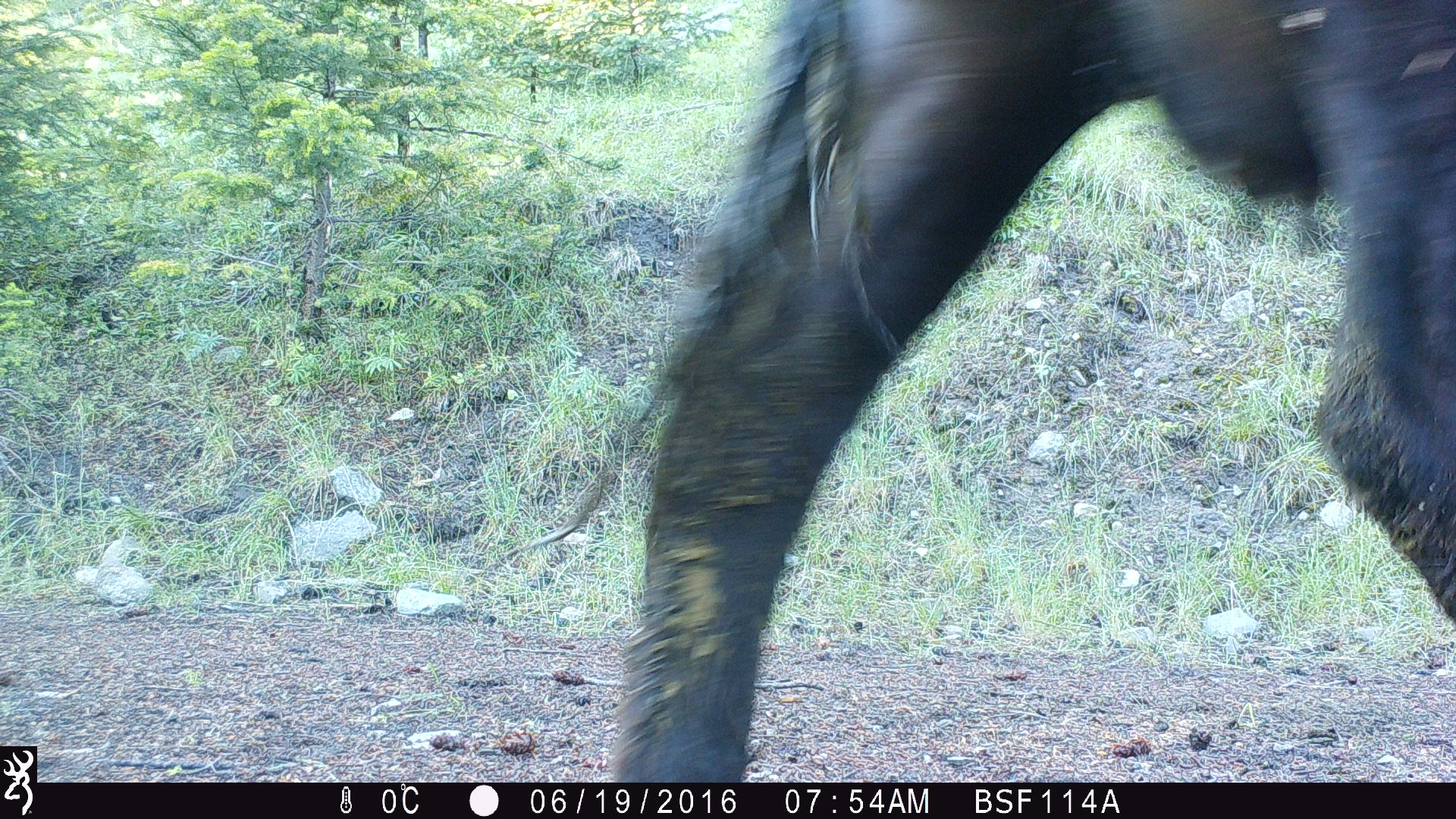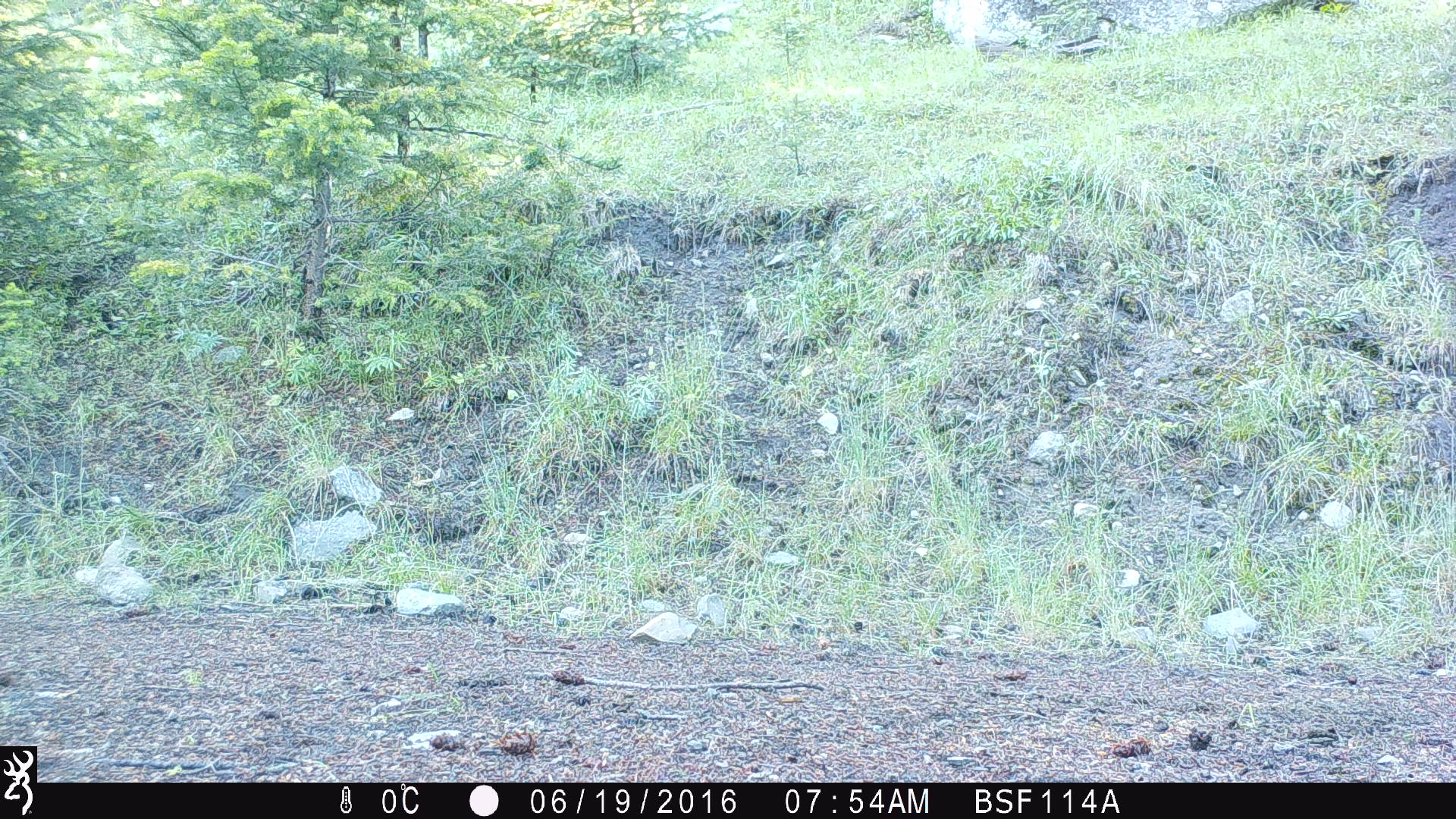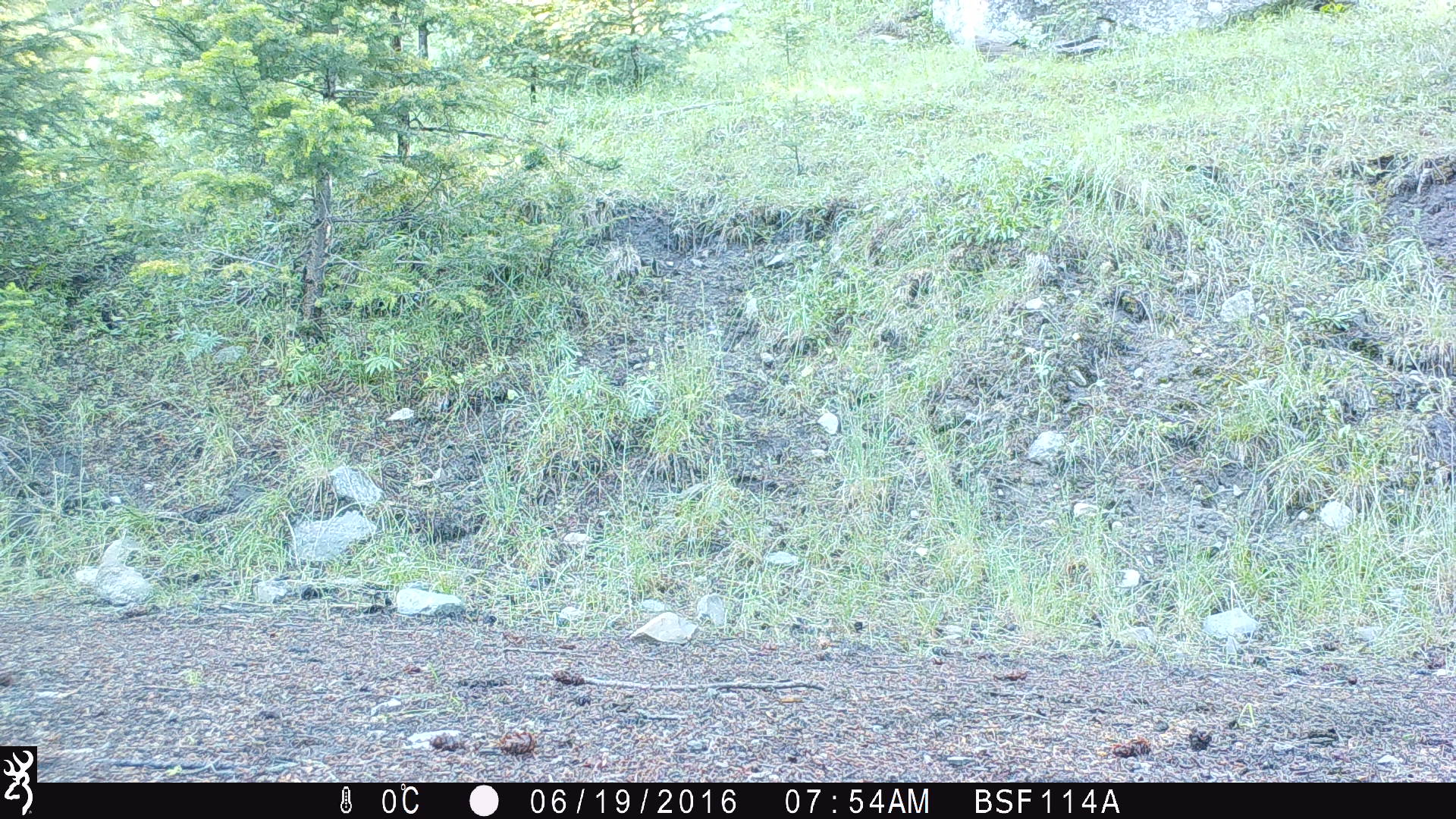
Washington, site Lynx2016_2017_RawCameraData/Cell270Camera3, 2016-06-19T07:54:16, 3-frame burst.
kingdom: Animalia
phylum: Chordata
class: Mammalia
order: Artiodactyla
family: Bovidae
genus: Bos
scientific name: Bos taurus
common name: domestic cattle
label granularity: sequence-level